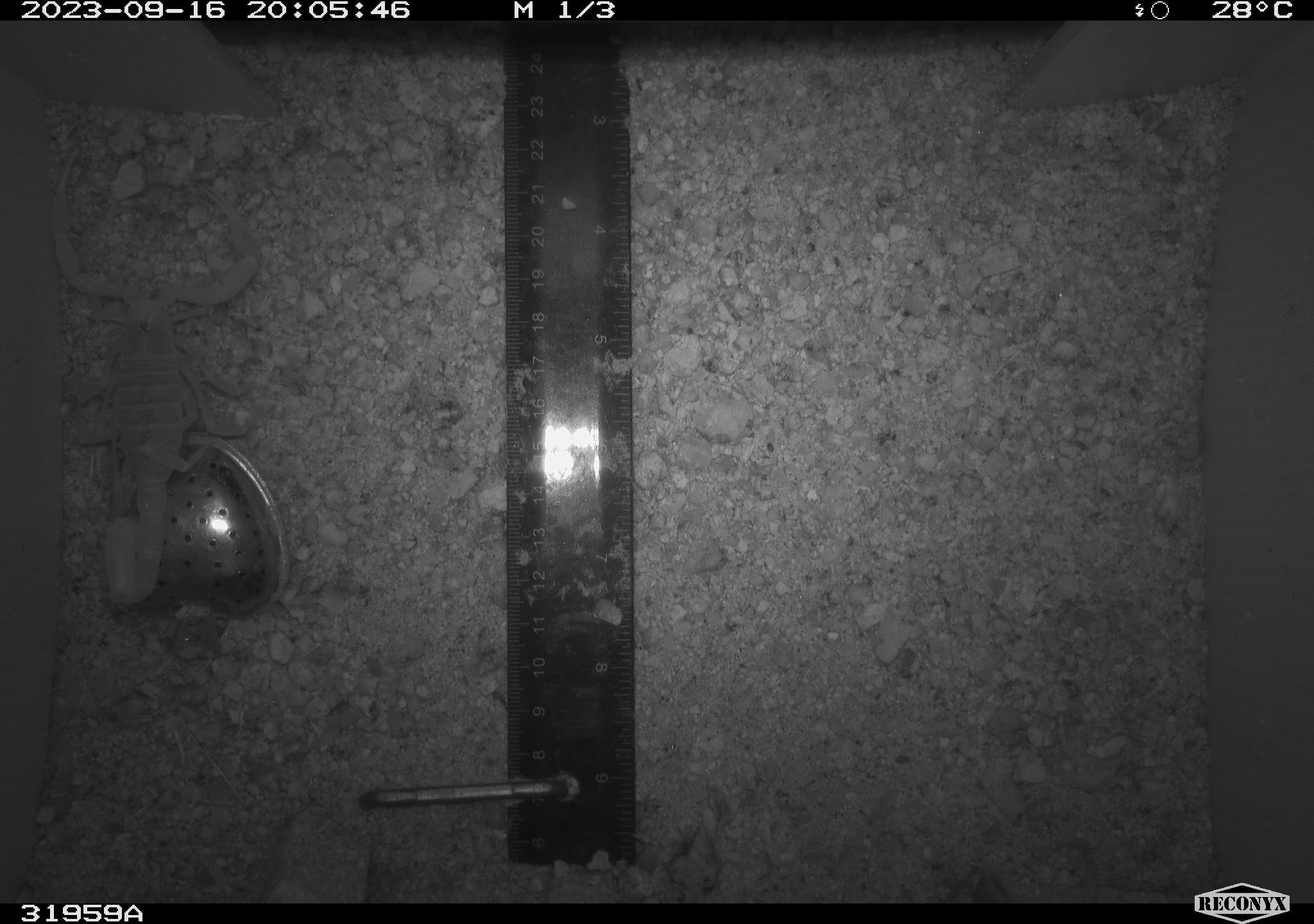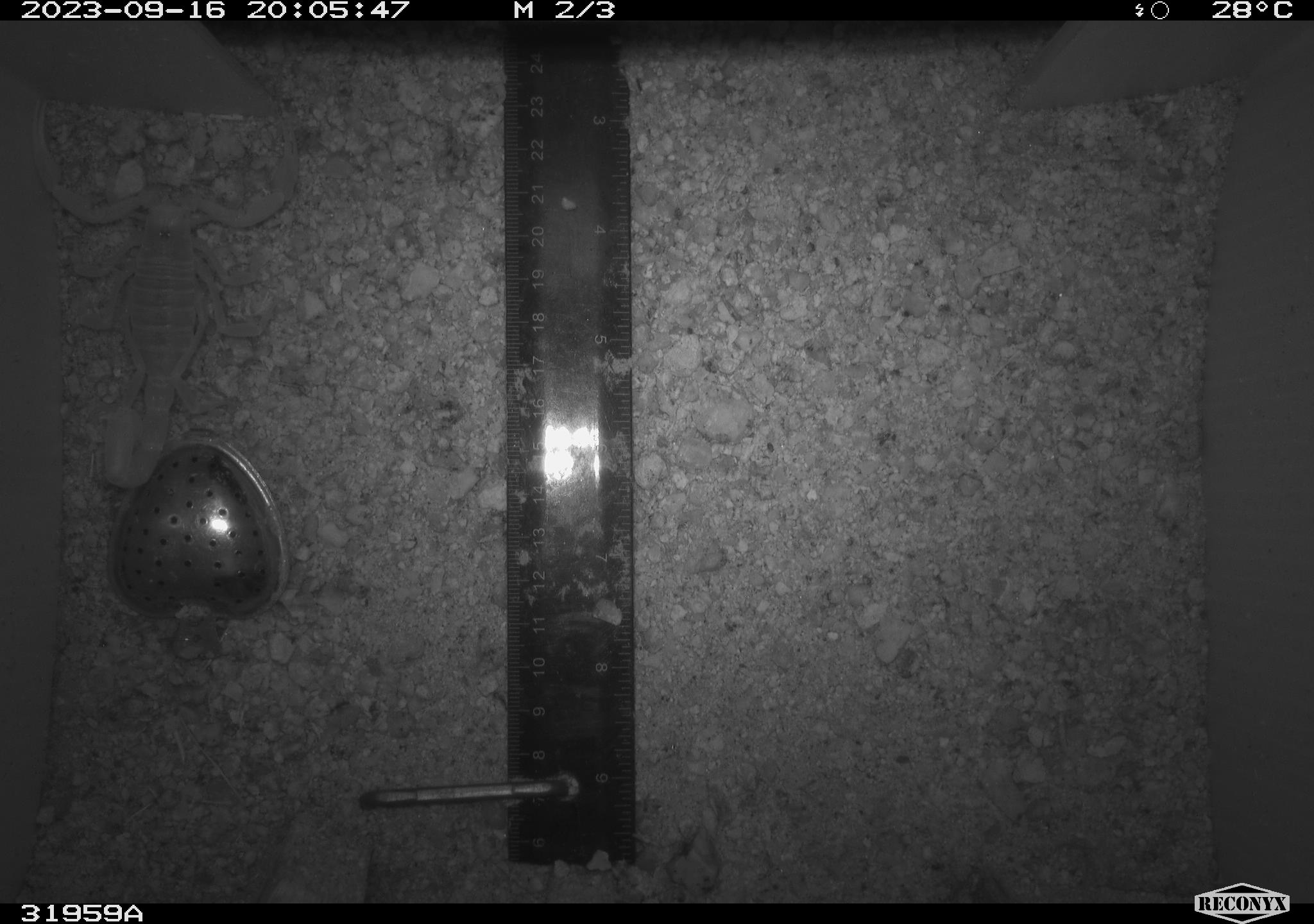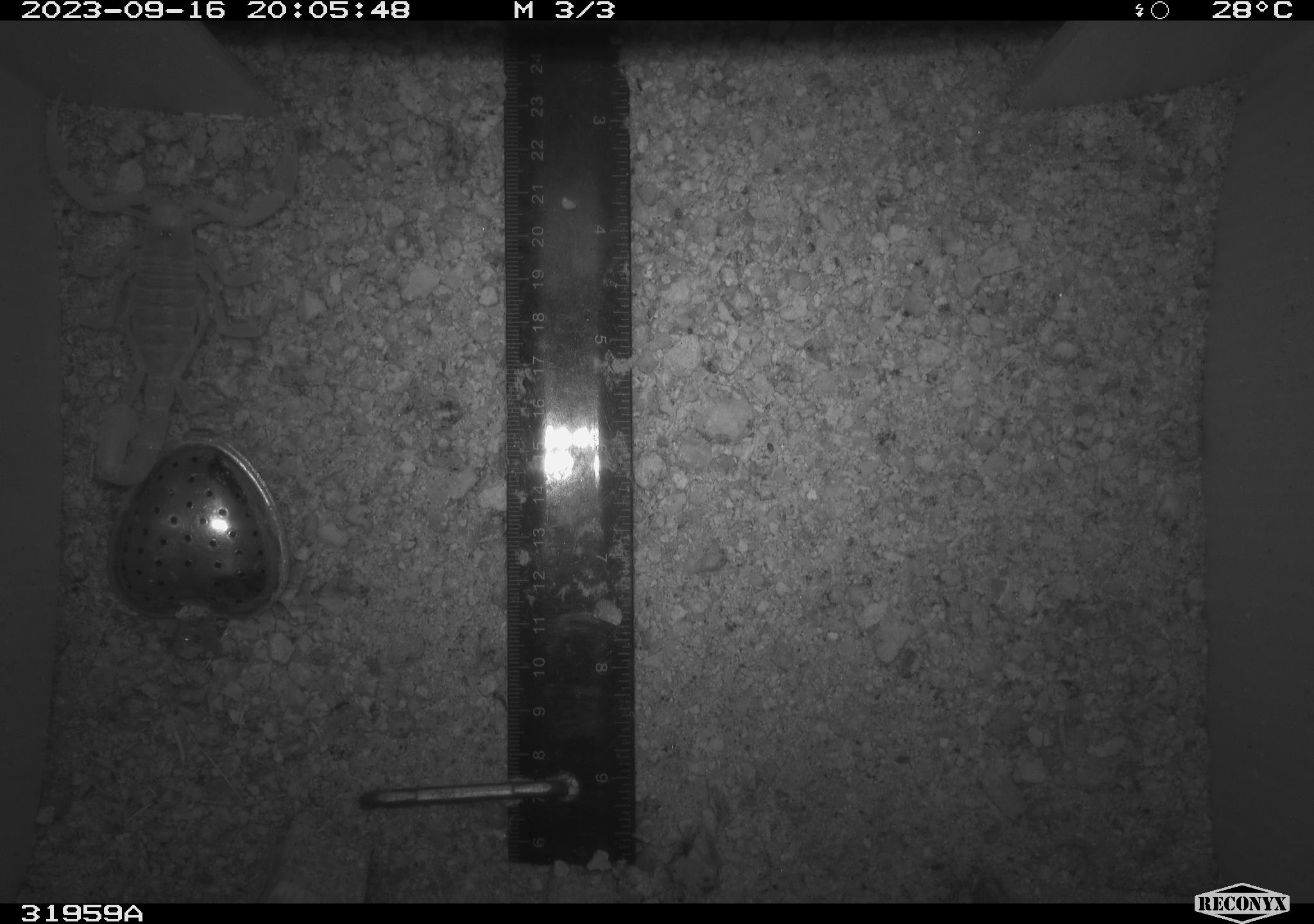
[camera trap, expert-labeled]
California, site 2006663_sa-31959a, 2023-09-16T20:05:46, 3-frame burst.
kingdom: Animalia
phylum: Arthropoda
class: Arachnida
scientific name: Arachnida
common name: arachnids